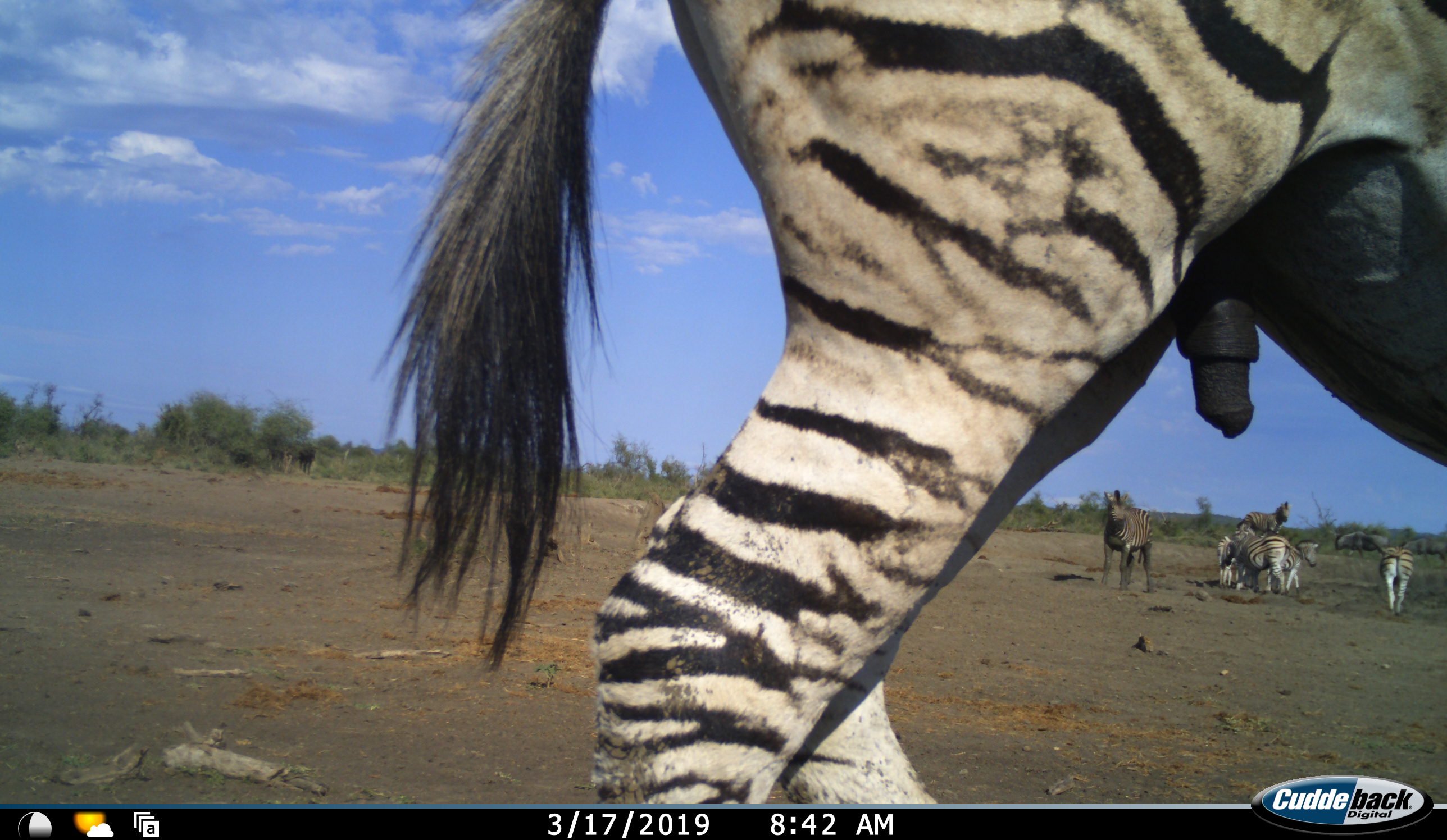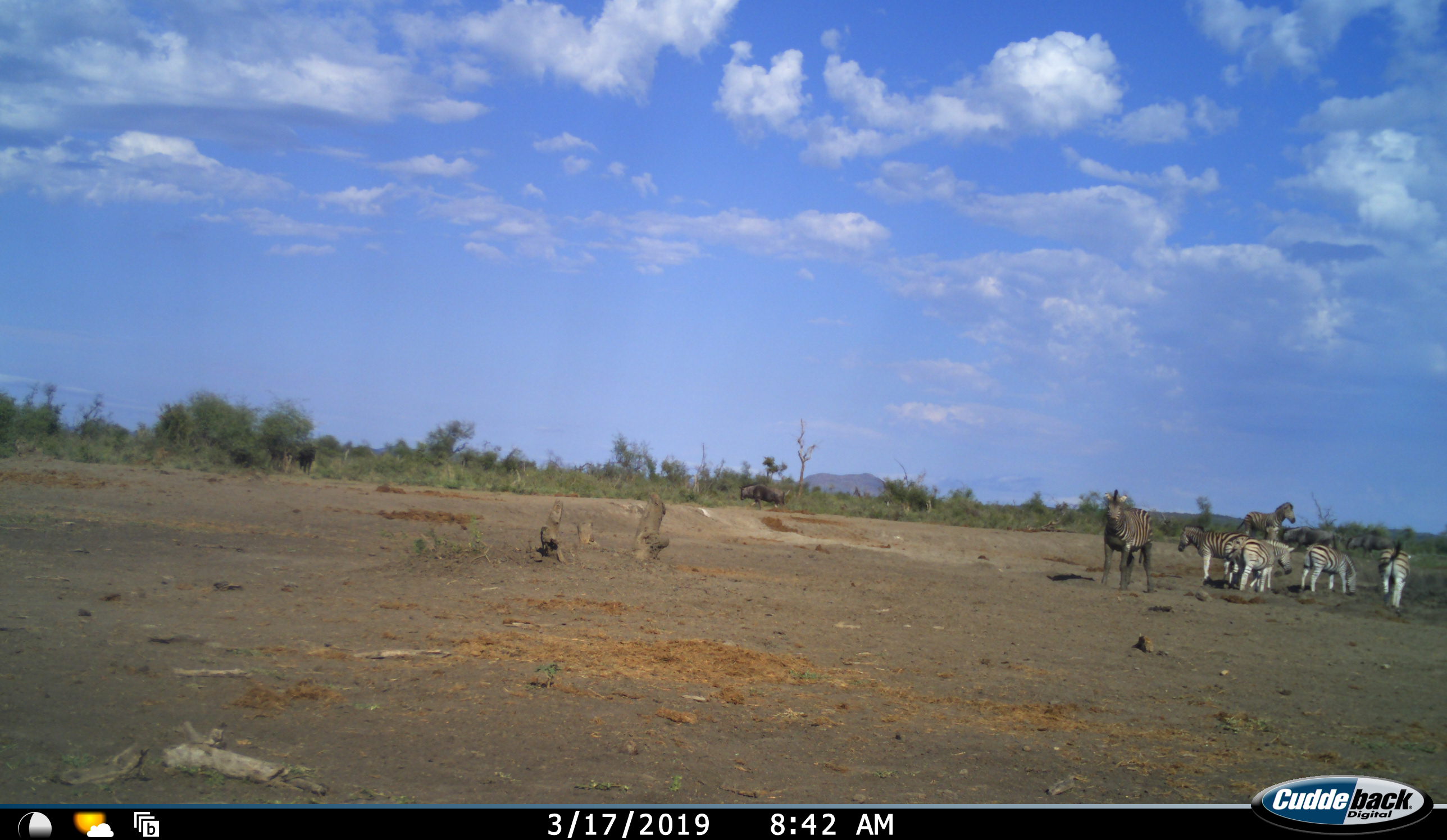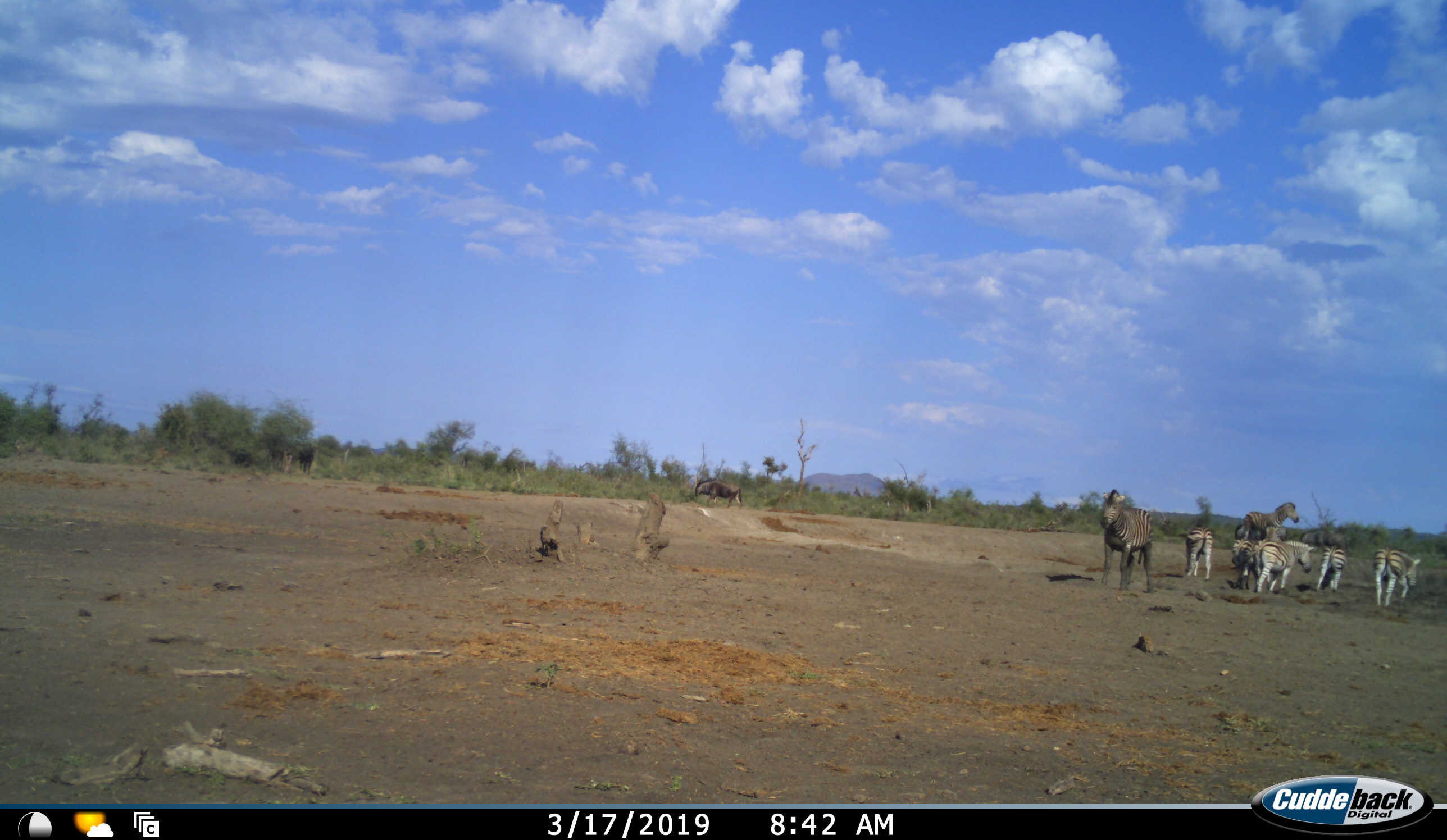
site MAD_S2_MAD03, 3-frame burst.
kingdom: Animalia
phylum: Chordata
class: Mammalia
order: Perissodactyla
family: Equidae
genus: Equus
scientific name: Equus quagga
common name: plains zebra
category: zebraplains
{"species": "zebraplains (plains zebra) (Equus quagga)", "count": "7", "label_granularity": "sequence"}